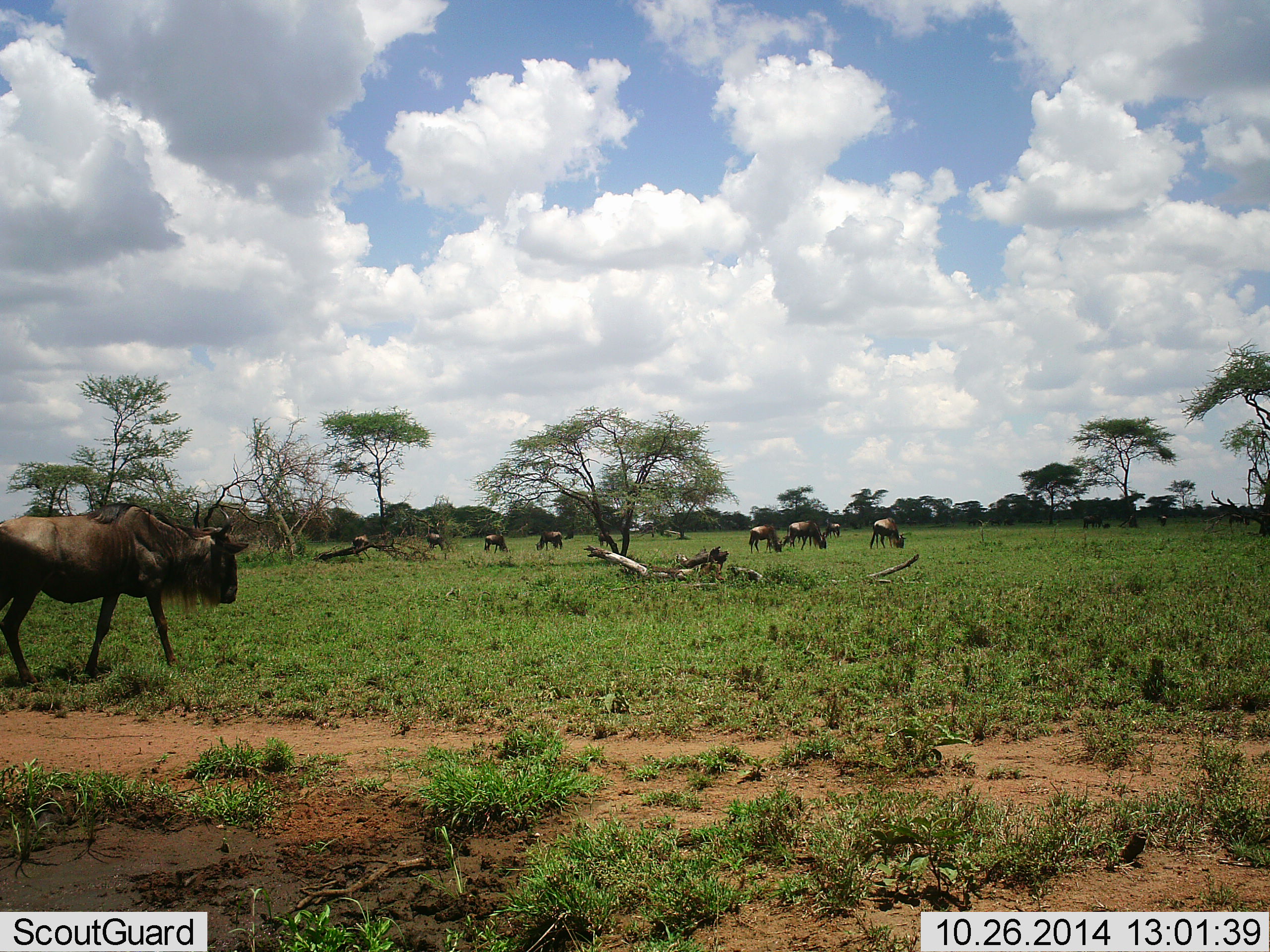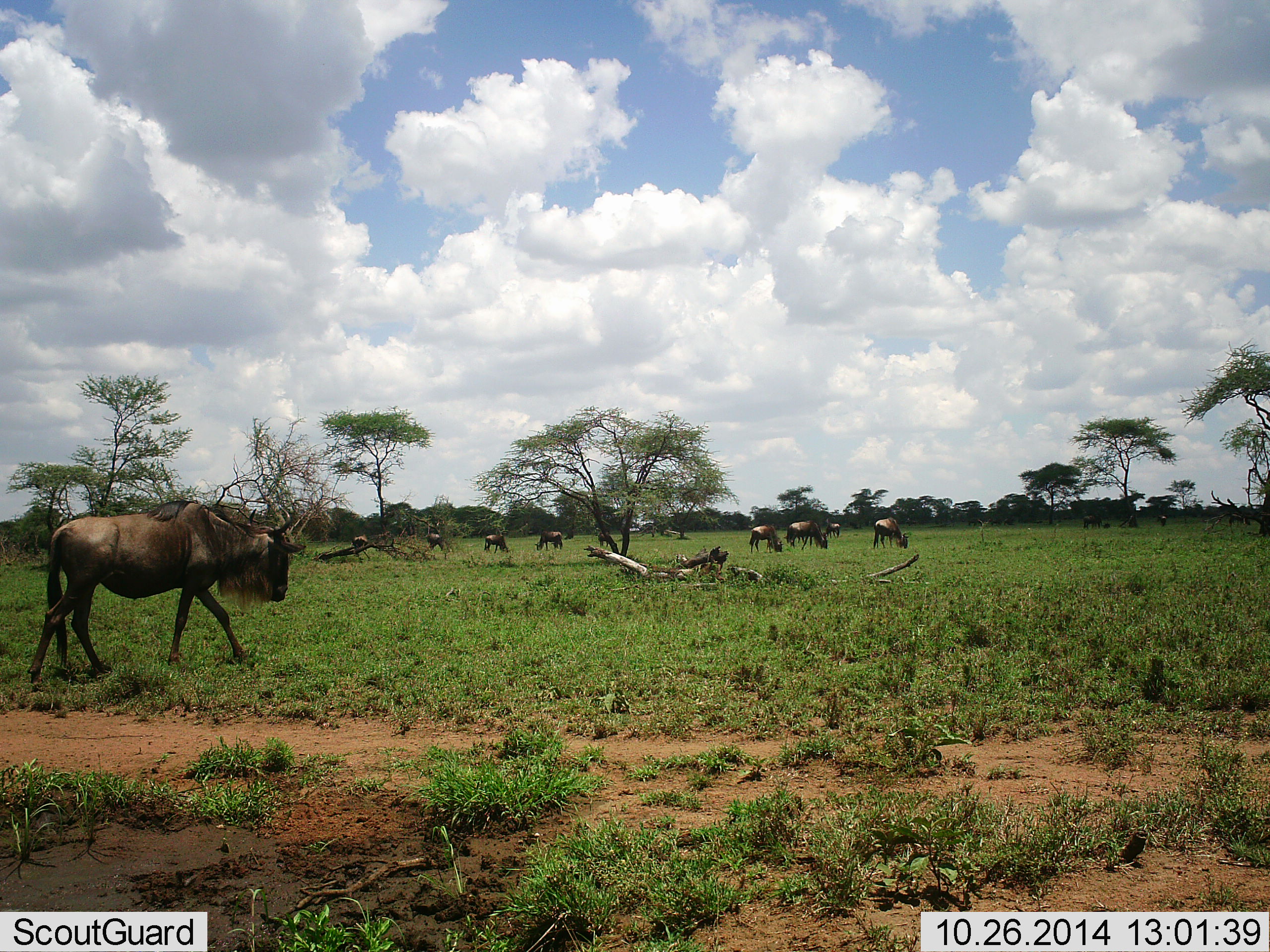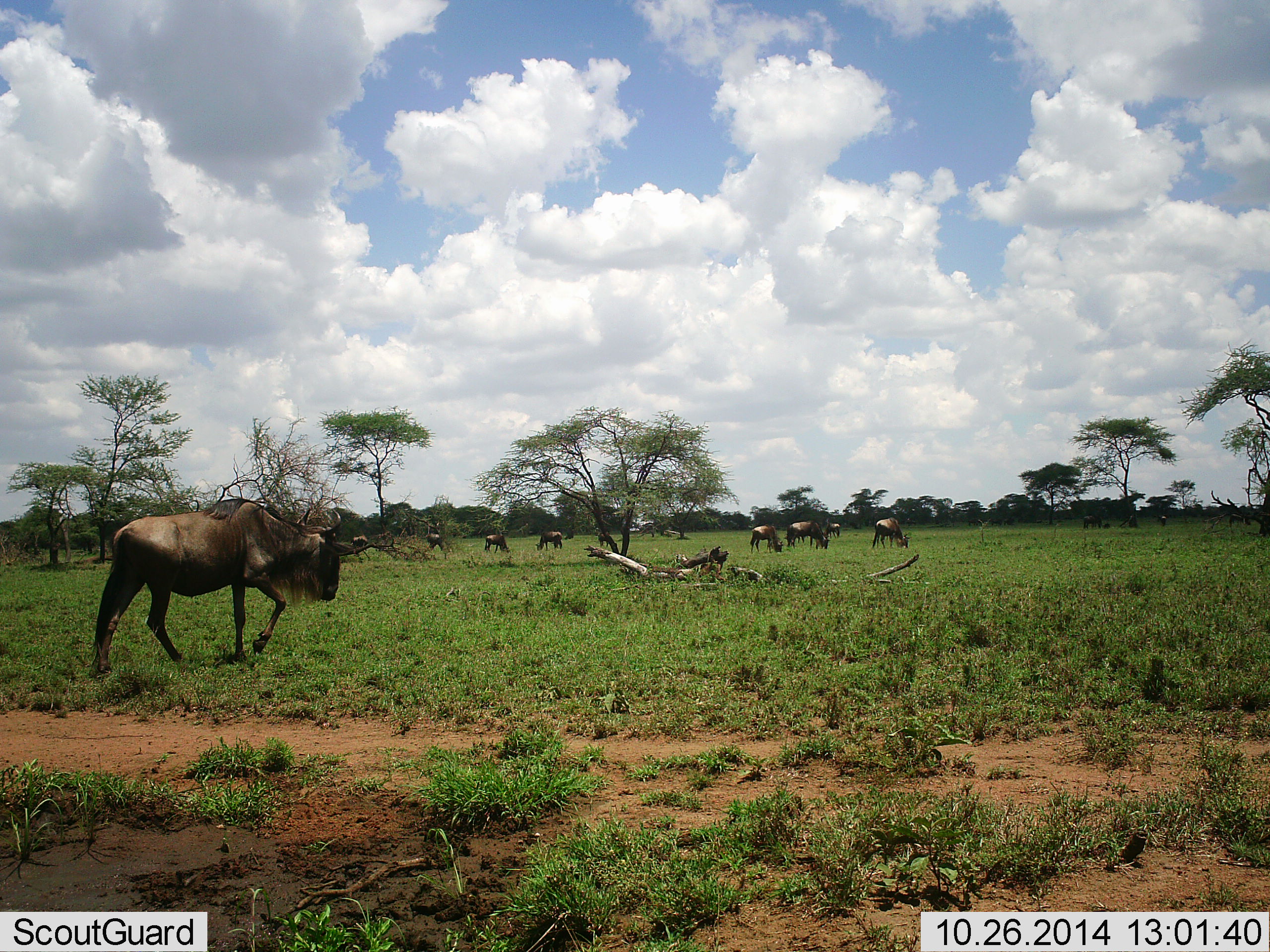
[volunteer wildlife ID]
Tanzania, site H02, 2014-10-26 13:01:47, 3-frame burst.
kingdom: Animalia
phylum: Chordata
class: Mammalia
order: Artiodactyla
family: Bovidae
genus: Connochaetes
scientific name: Connochaetes taurinus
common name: blue wildebeest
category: wildebeest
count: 11-50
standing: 20%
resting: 0%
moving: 60%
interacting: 0%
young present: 0%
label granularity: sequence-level